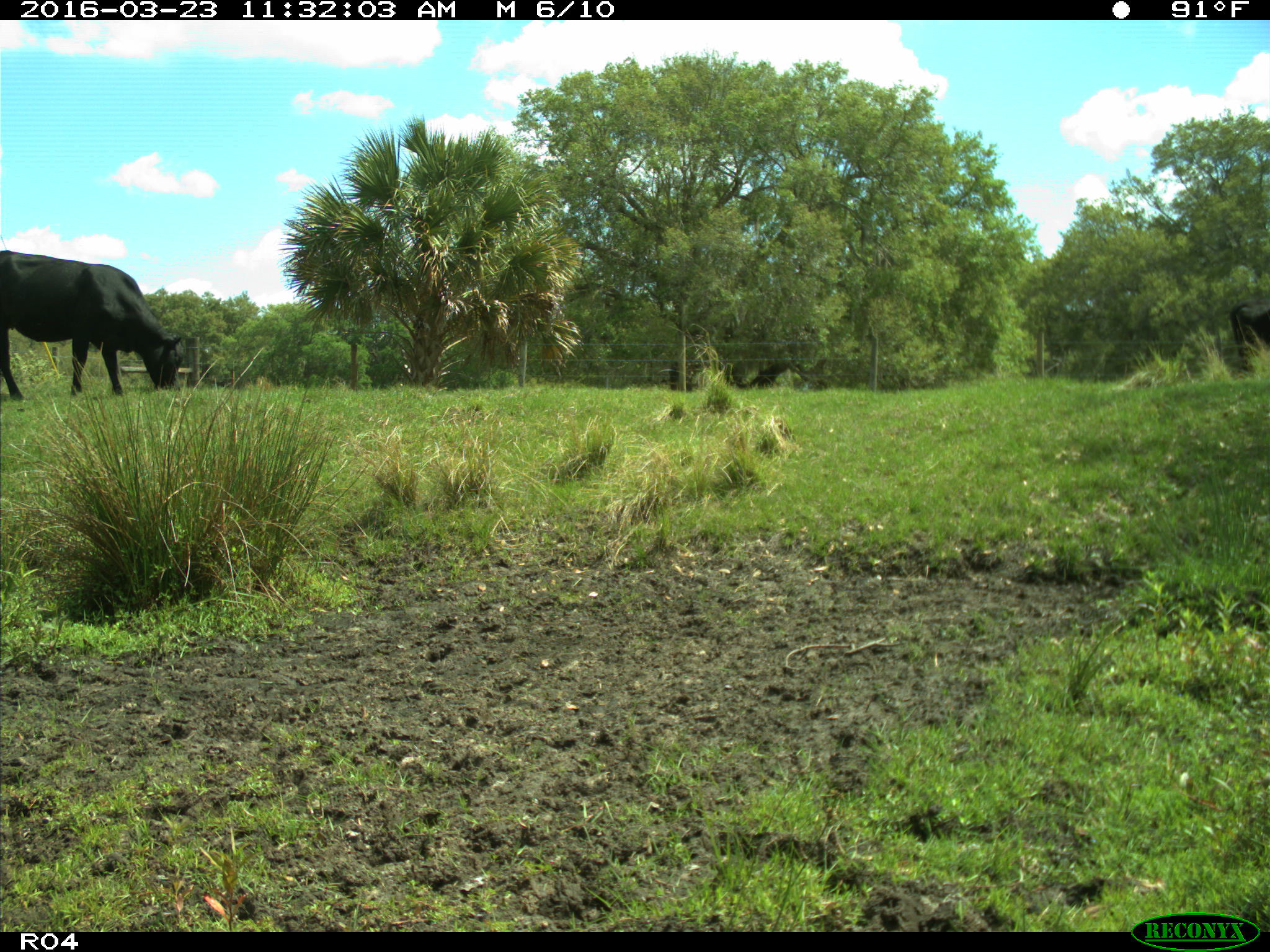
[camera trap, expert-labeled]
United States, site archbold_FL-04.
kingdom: Animalia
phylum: Chordata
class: Mammalia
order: Artiodactyla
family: Bovidae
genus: Bos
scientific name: Bos taurus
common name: domestic cow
Bos taurus (domestic cow).